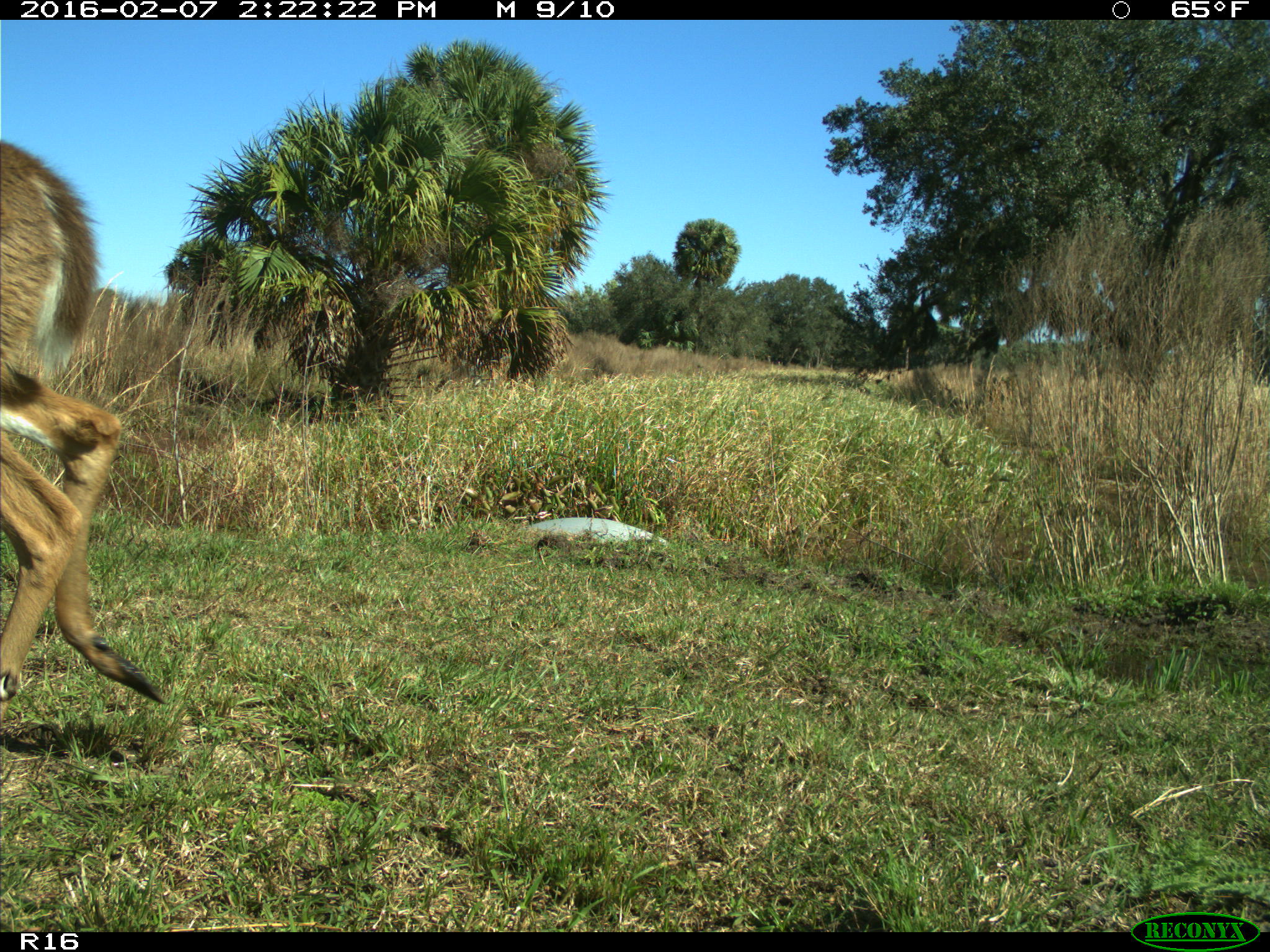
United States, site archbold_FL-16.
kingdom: Animalia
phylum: Chordata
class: Mammalia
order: Artiodactyla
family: Cervidae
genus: Odocoileus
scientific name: Odocoileus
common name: deer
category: unidentified deer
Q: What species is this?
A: Unidentified deer (deer) (Odocoileus).